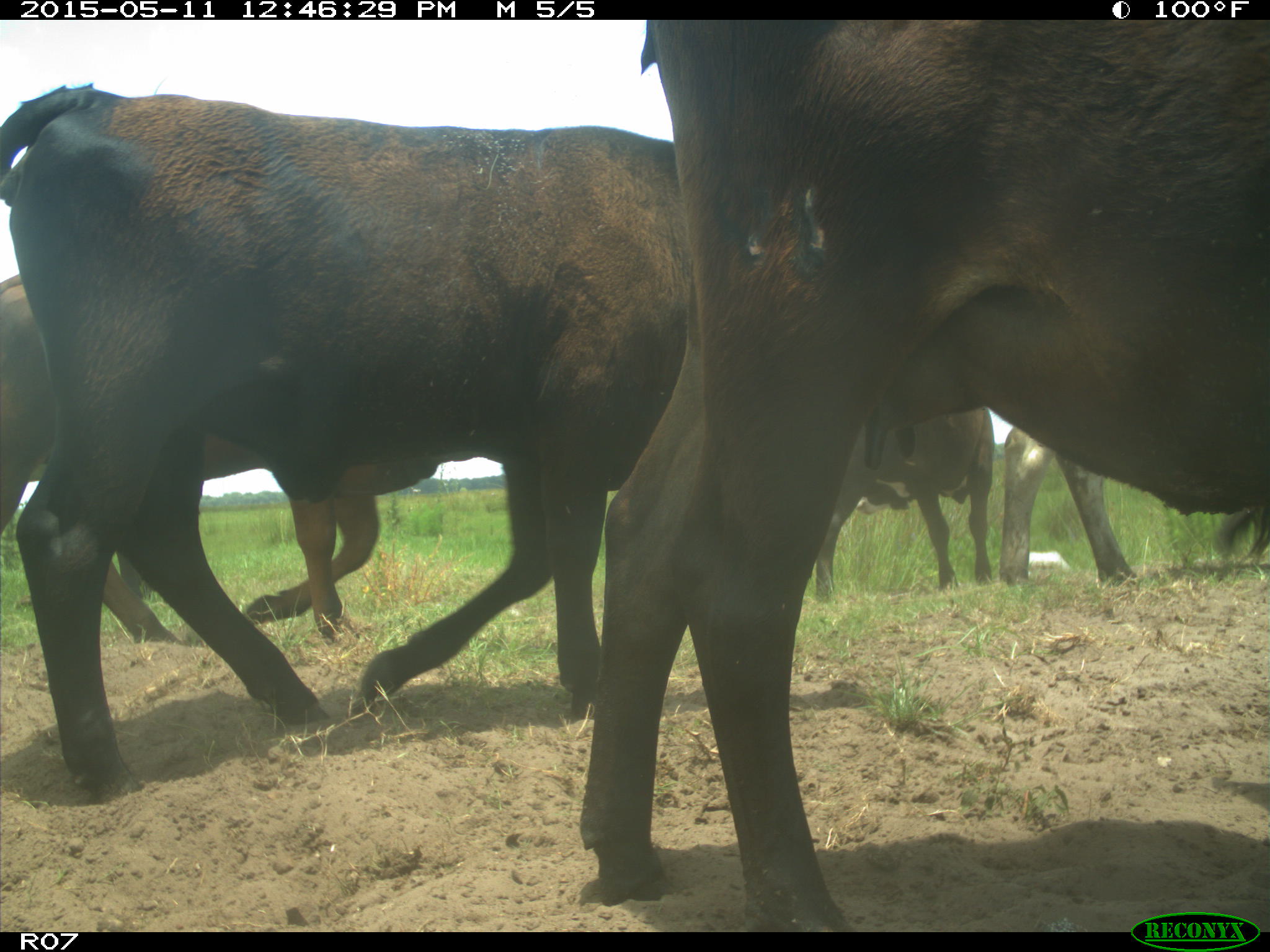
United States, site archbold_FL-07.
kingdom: Animalia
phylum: Chordata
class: Mammalia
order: Artiodactyla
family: Bovidae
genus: Bos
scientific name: Bos taurus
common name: domestic cow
Bos taurus (domestic cow).